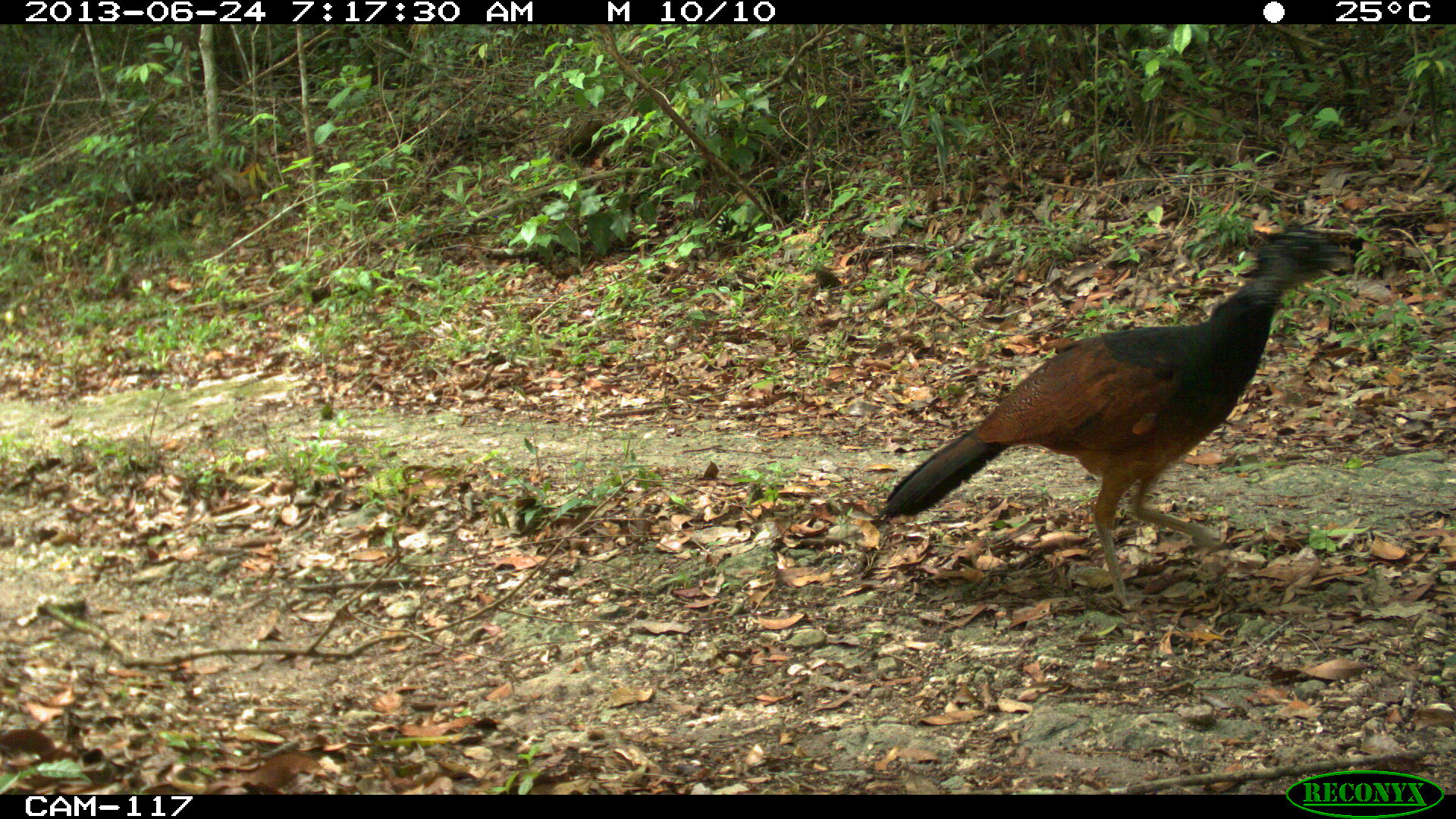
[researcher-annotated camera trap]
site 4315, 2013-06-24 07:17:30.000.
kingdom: Animalia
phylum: Chordata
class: Aves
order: Galliformes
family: Cracidae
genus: Crax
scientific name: Crax rubra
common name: great curassow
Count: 1.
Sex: female.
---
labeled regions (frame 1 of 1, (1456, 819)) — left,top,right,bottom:
crax rubra: 875,223,1349,609